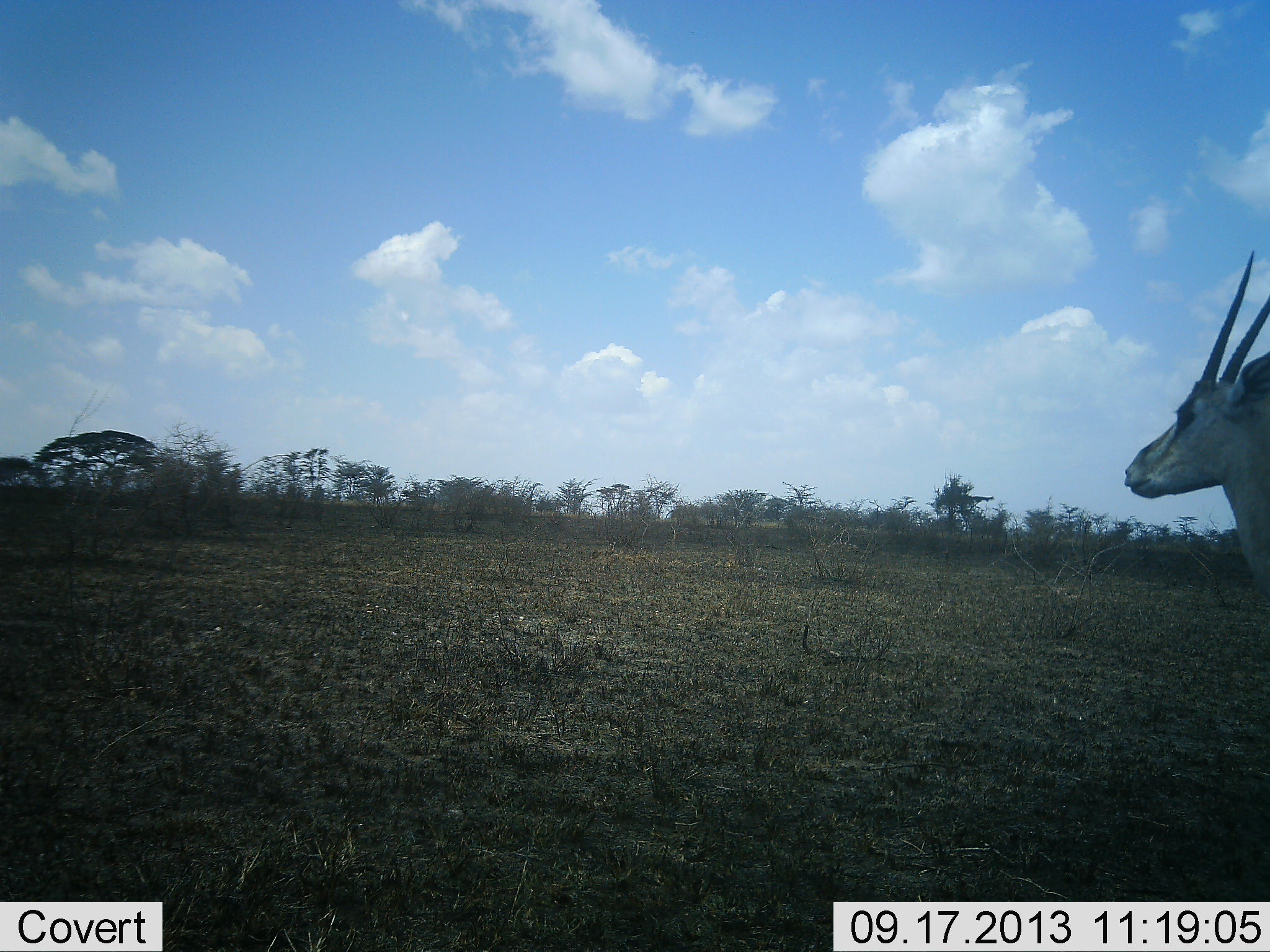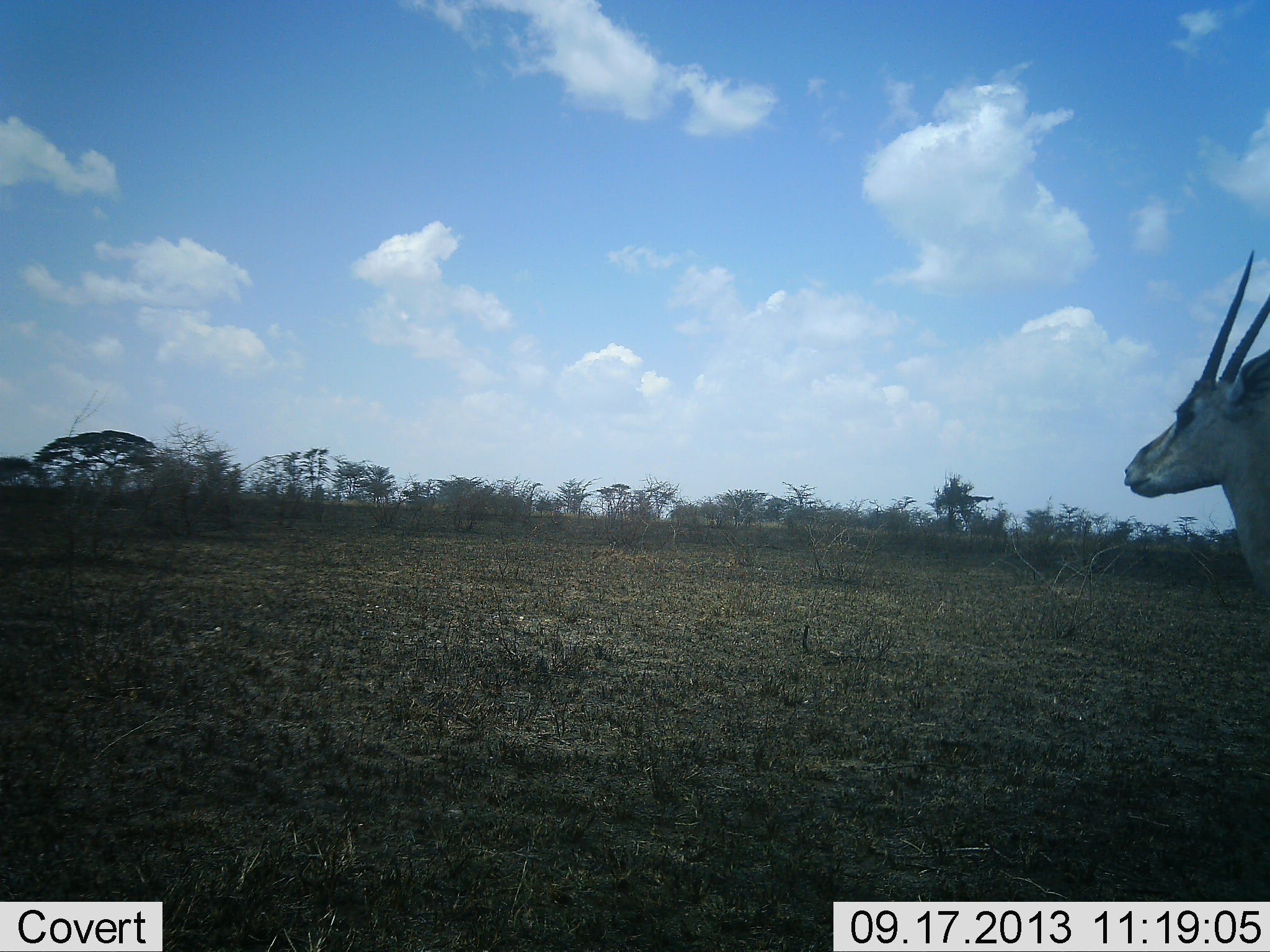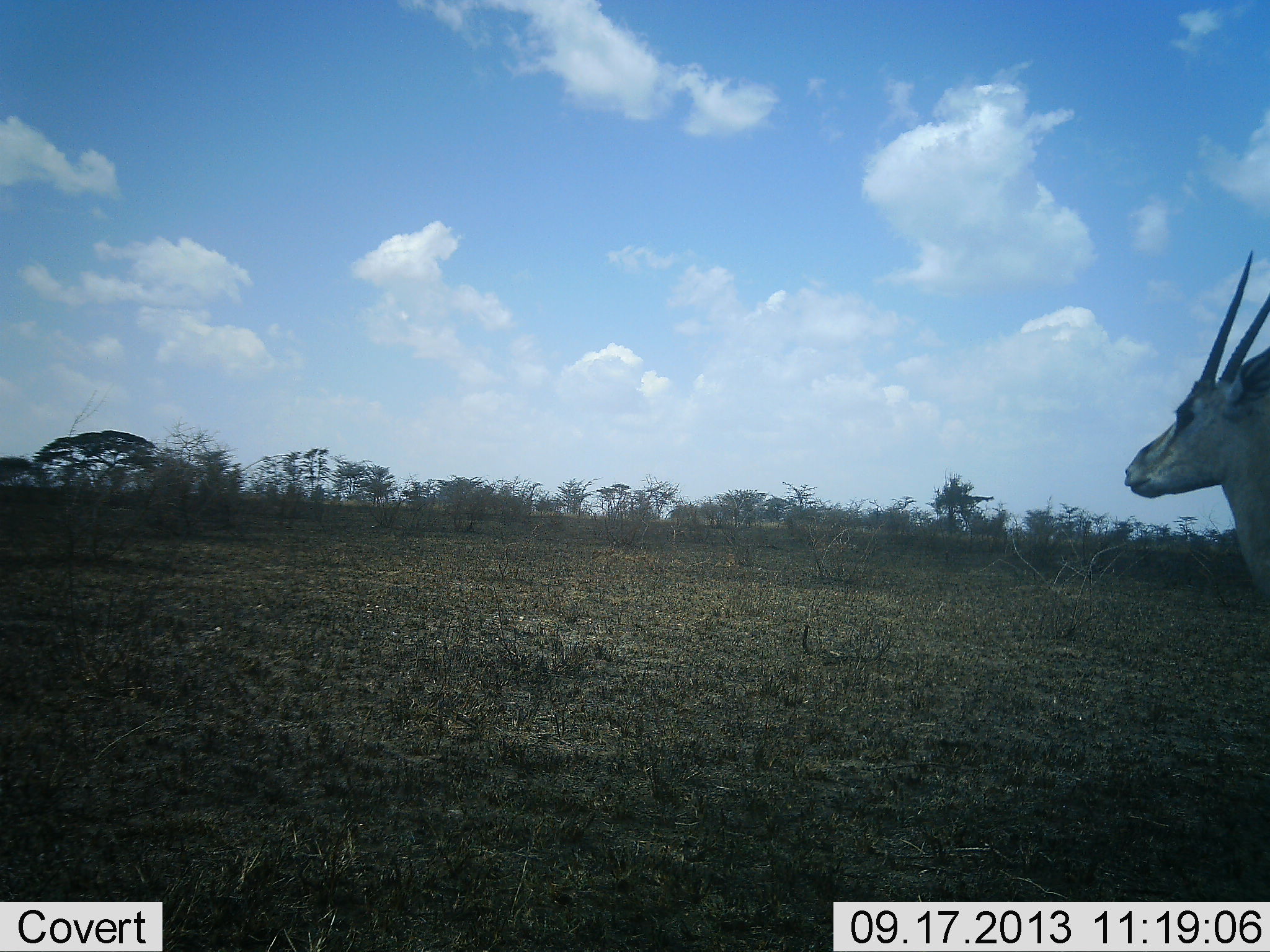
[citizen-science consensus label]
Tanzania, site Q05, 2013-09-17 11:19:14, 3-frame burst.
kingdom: Animalia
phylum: Chordata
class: Mammalia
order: Artiodactyla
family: Bovidae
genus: Nanger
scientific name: Nanger granti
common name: grant's gazelle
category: gazellegrants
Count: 1.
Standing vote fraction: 100%.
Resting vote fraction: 0%.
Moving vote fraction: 0%.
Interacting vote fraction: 0%.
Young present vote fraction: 0%.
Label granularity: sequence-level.